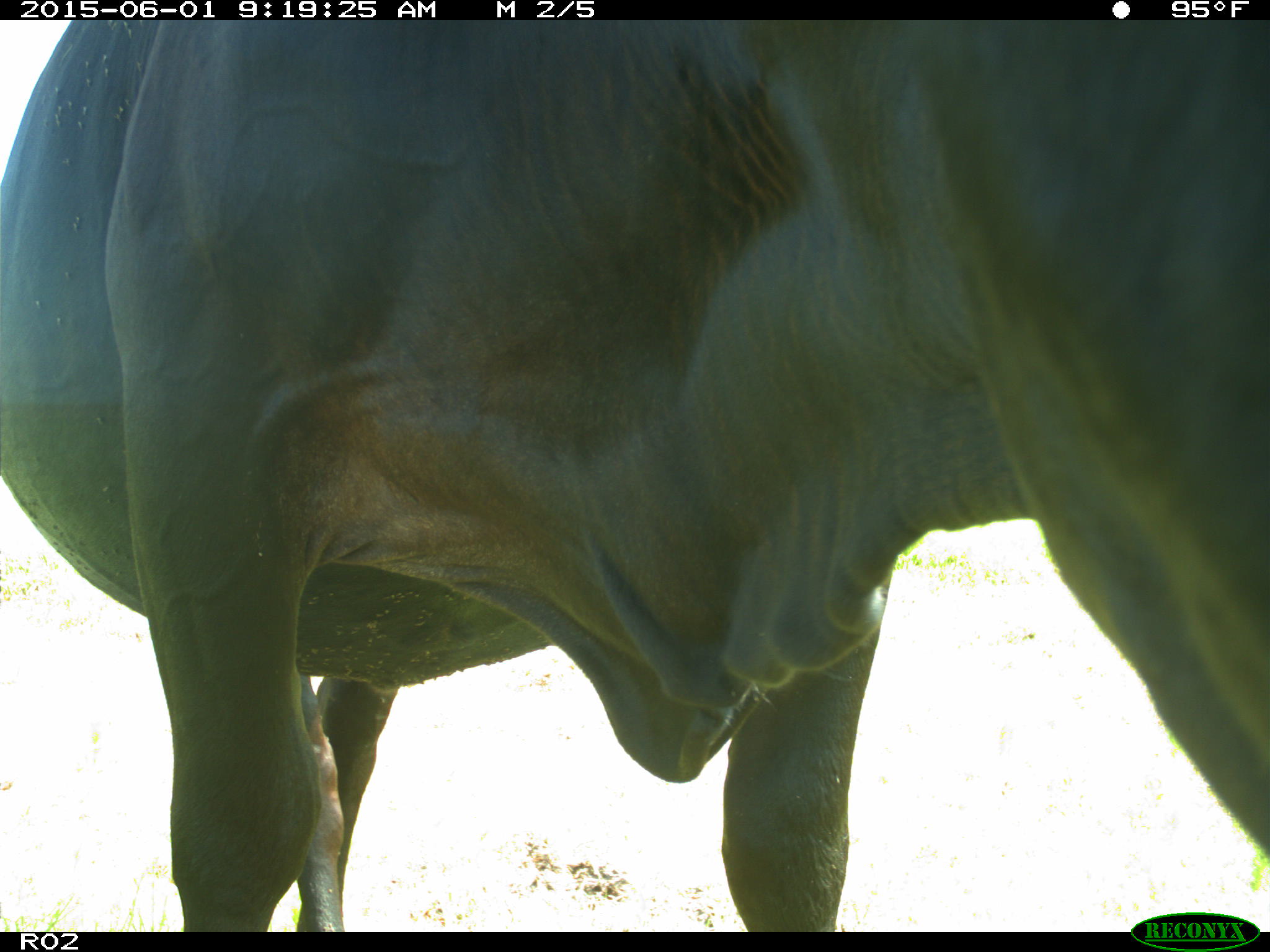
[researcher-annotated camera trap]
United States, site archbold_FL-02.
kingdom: Animalia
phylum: Chordata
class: Mammalia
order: Artiodactyla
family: Bovidae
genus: Bos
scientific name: Bos taurus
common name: domestic cow